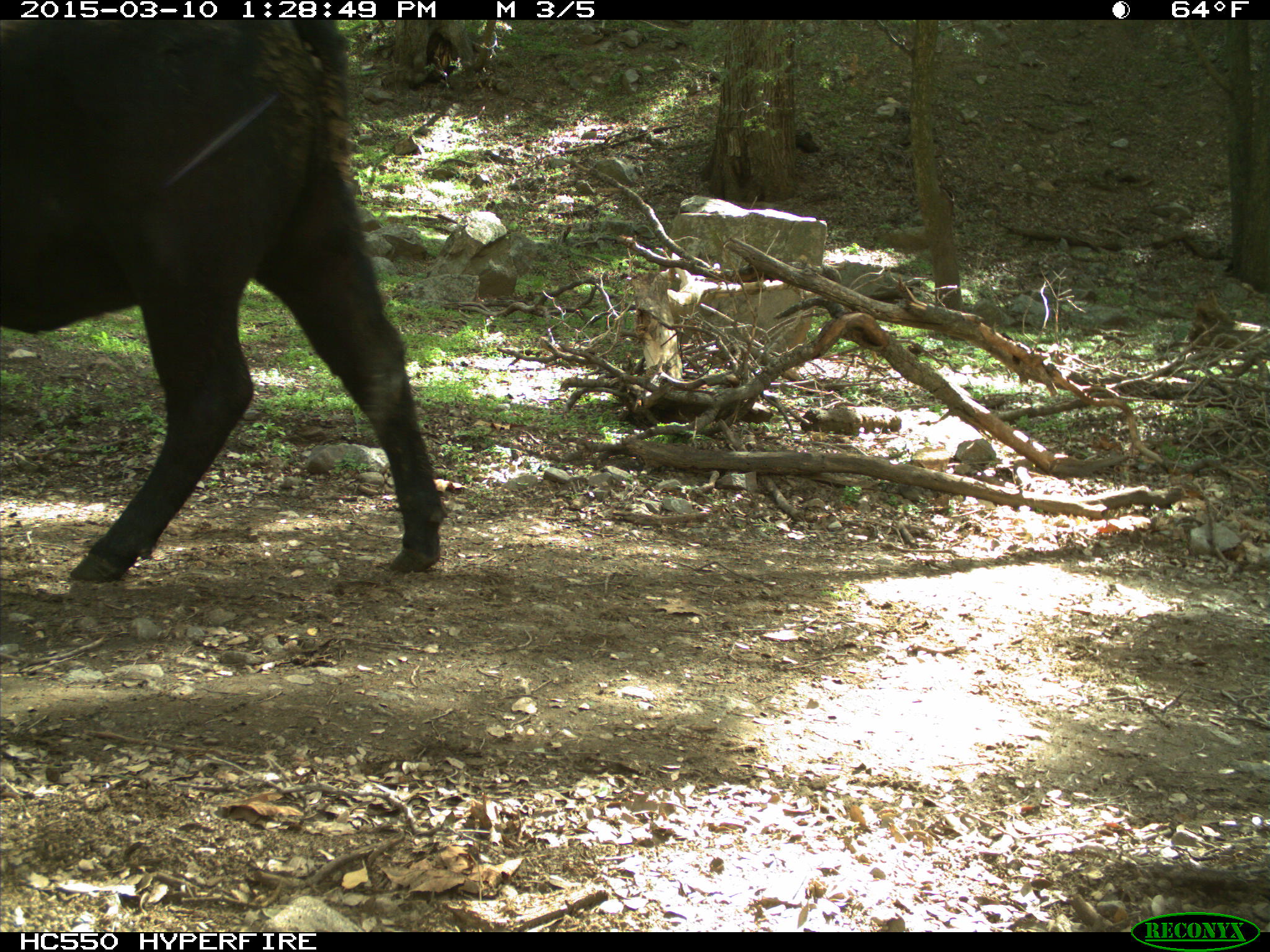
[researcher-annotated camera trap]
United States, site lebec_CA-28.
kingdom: Animalia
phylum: Chordata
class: Mammalia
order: Artiodactyla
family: Bovidae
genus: Bos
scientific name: Bos taurus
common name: domestic cow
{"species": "Bos taurus (domestic cow)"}